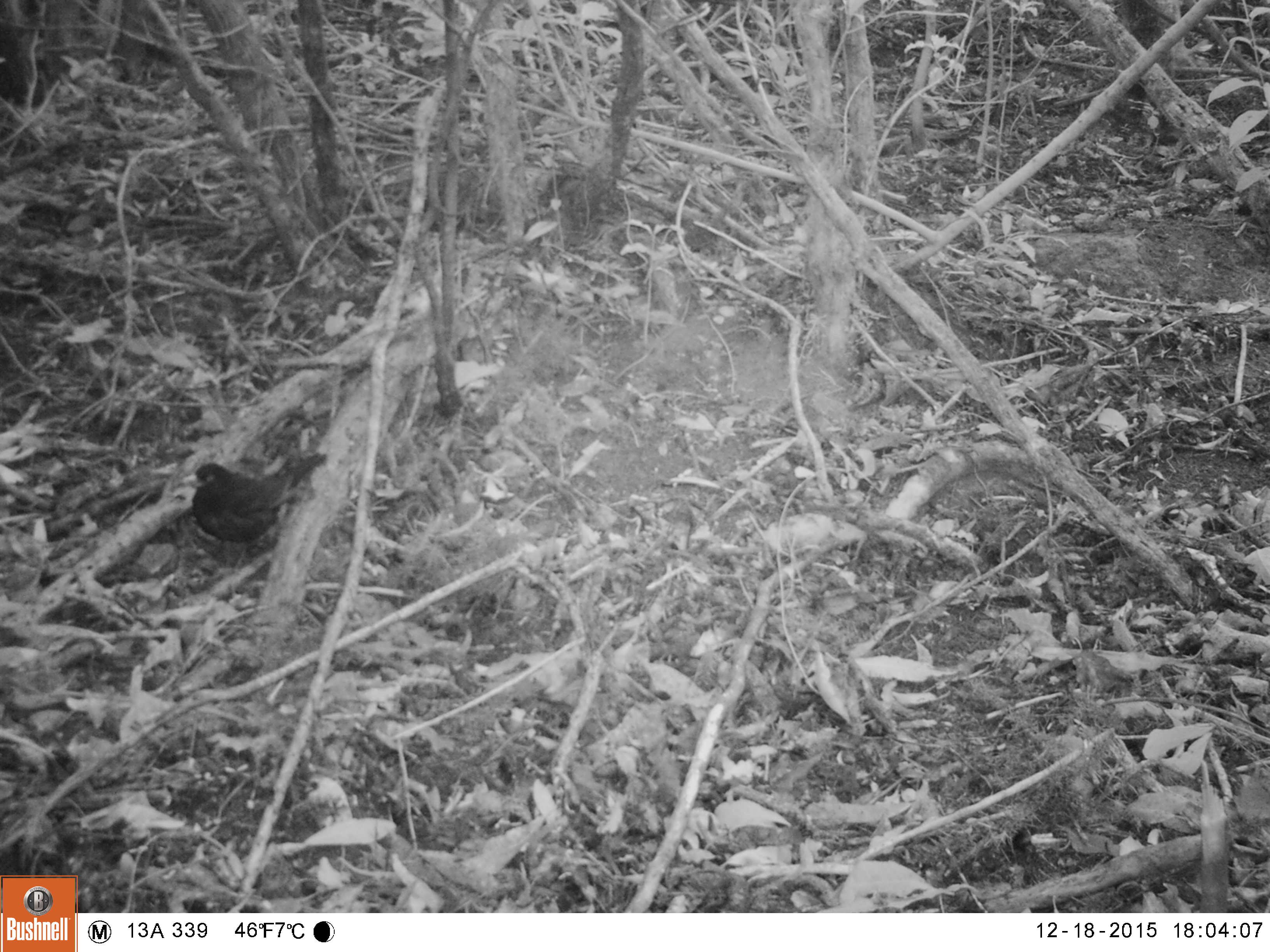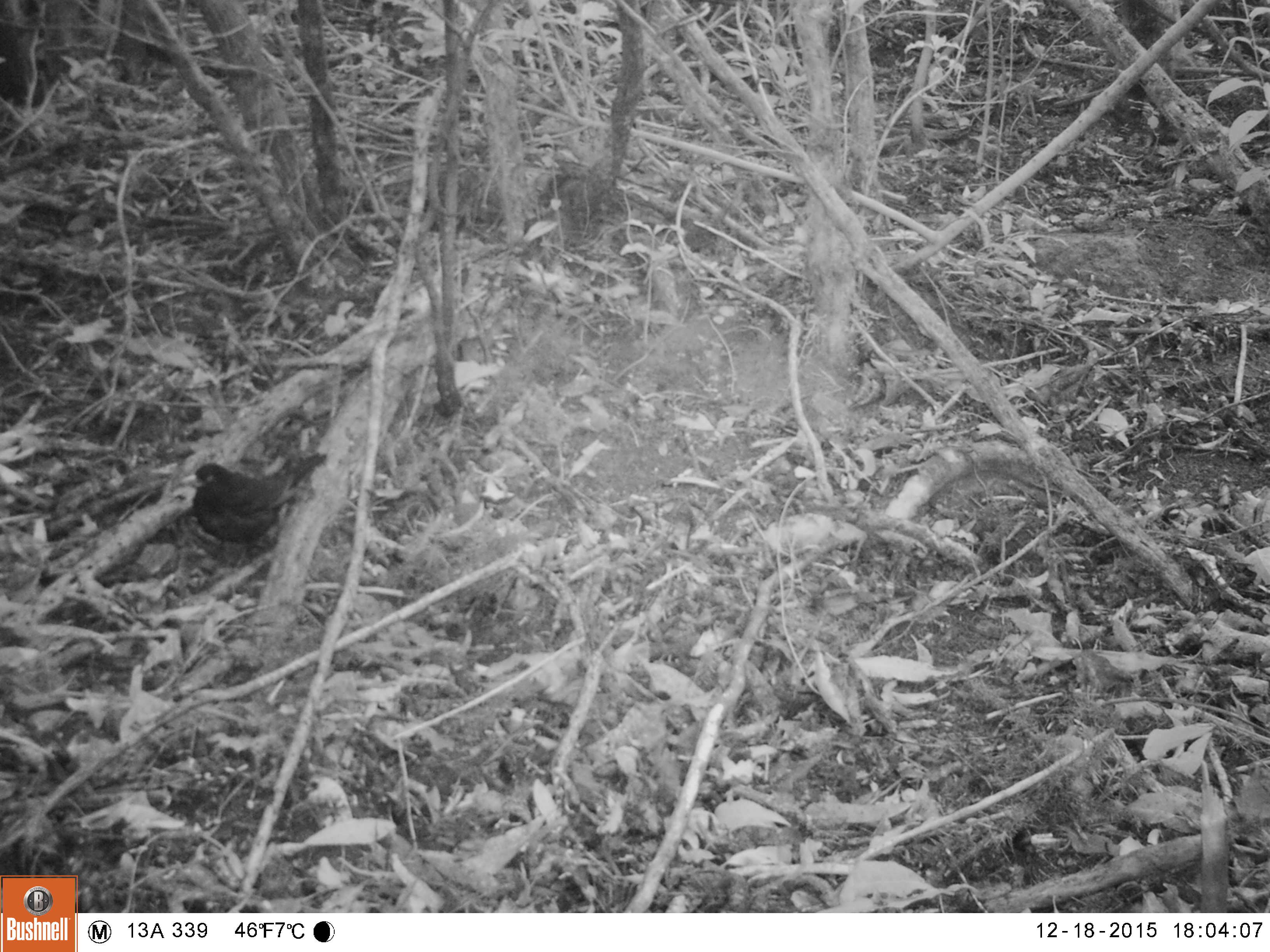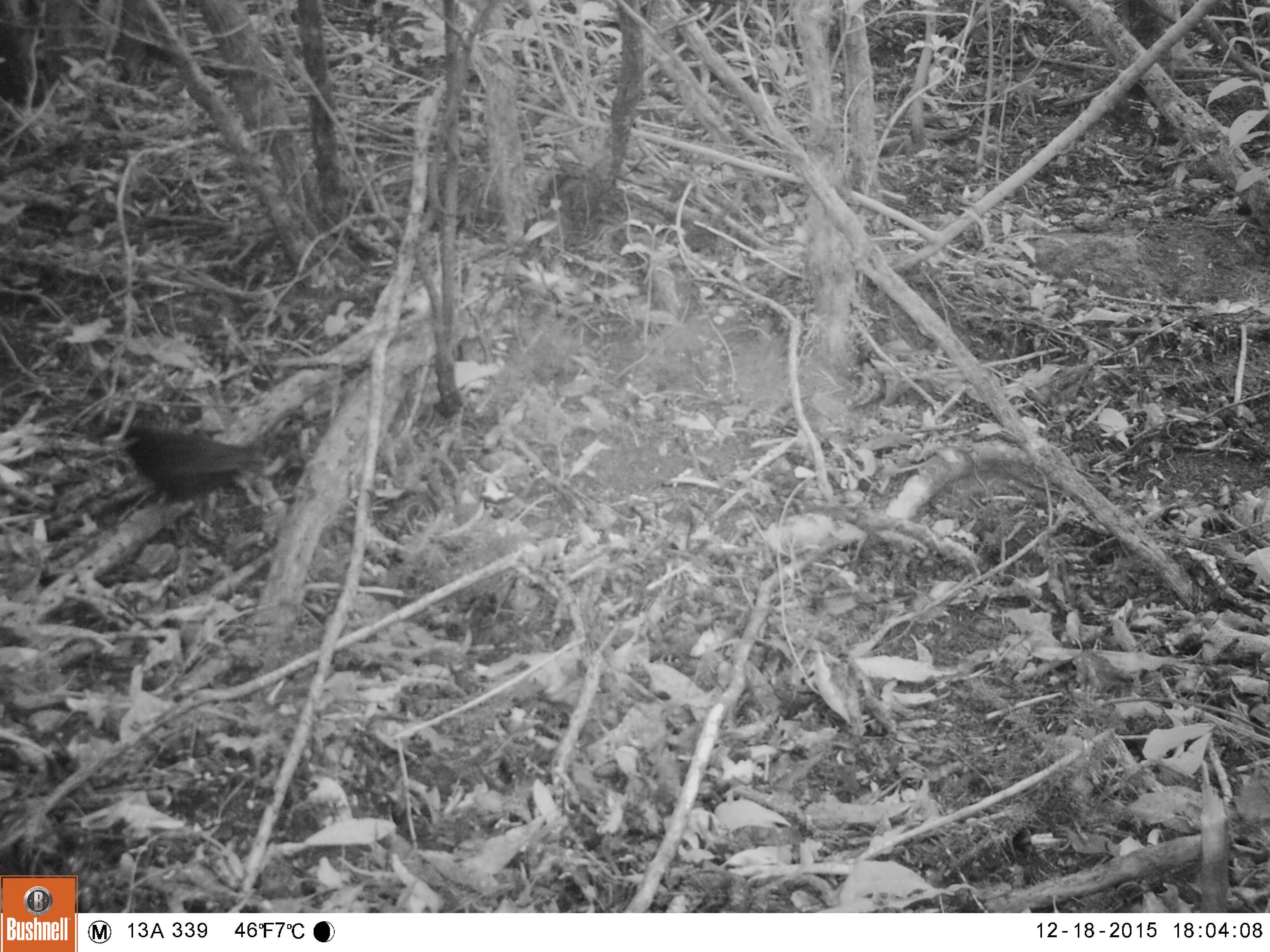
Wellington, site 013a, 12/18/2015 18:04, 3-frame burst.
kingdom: Animalia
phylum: Chordata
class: Aves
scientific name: Aves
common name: bird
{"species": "bird (Aves)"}